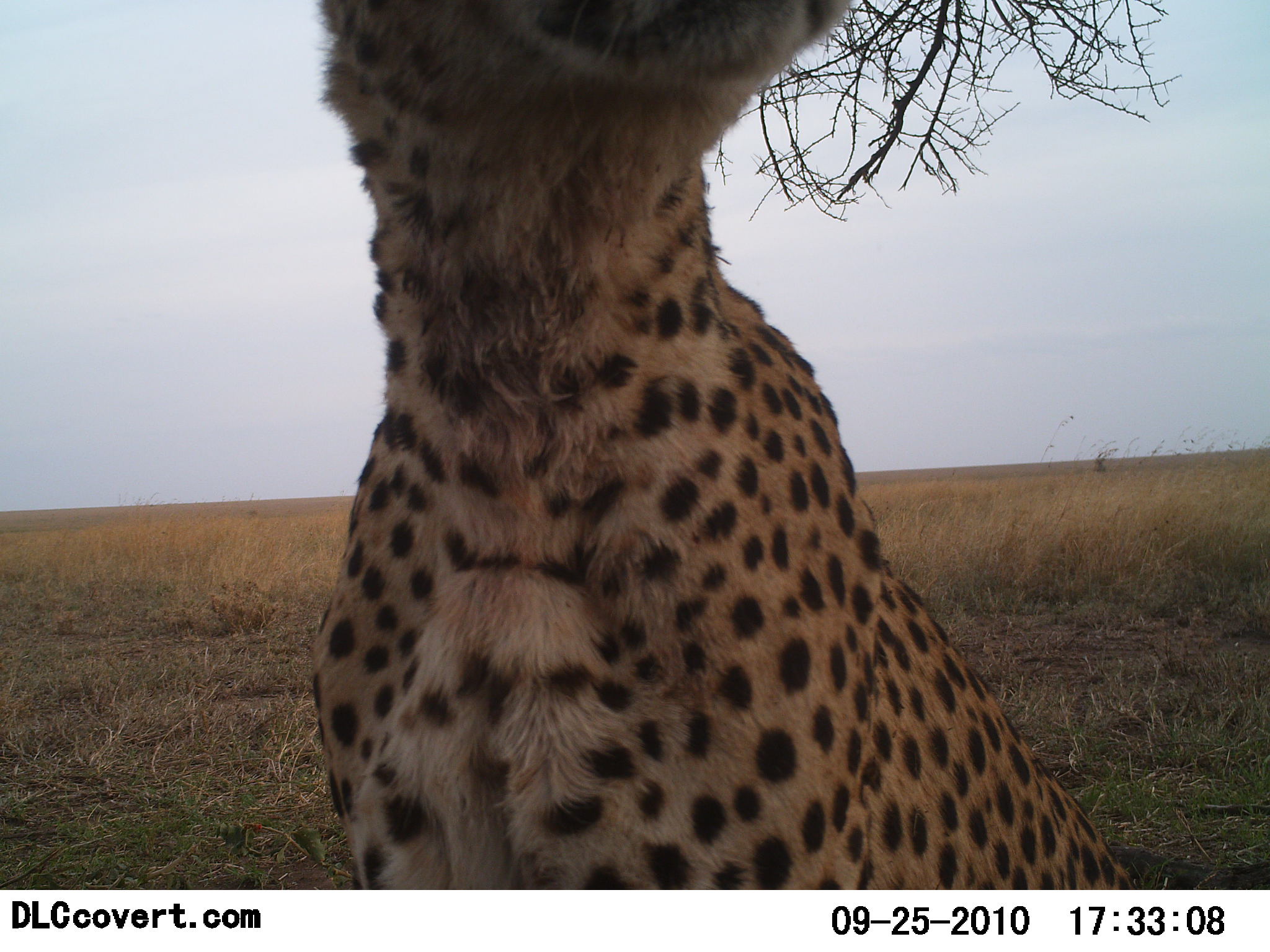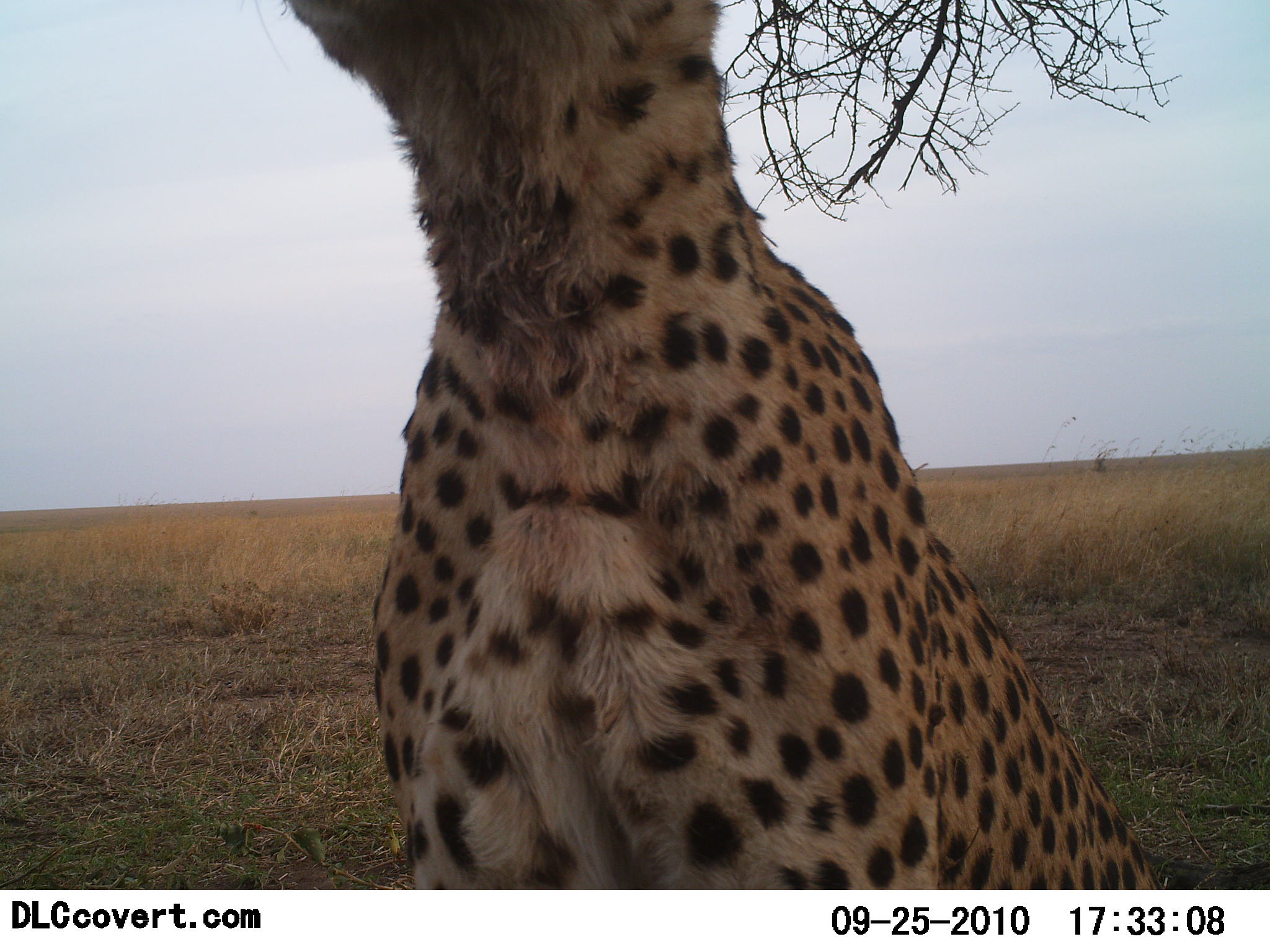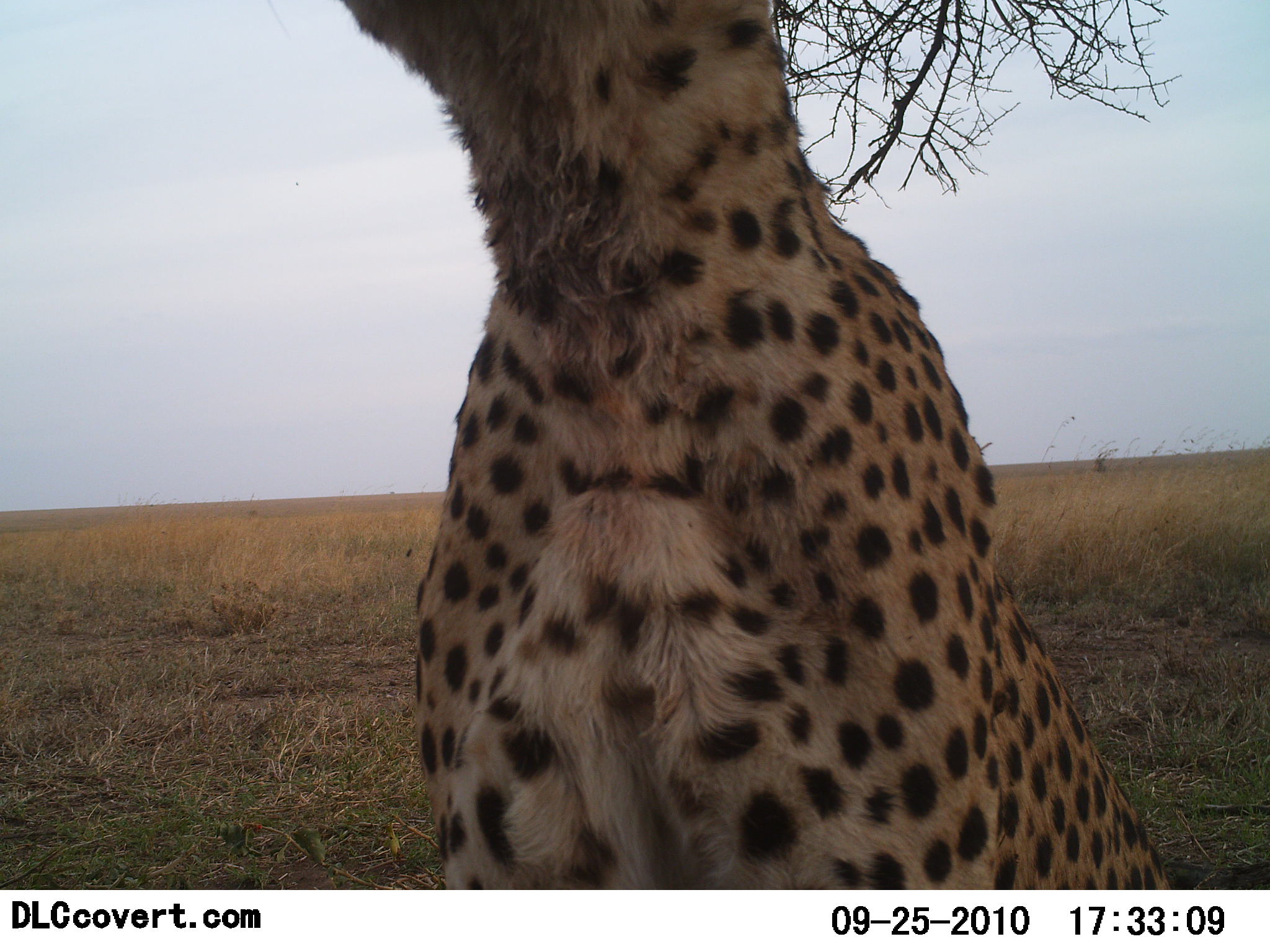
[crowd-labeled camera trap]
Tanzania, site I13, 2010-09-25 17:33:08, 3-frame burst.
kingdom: Animalia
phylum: Chordata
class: Mammalia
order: Carnivora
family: Felidae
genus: Acinonyx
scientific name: Acinonyx jubatus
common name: cheetah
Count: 1.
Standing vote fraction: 33%.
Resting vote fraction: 56%.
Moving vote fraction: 6%.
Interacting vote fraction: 17%.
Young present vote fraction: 0%.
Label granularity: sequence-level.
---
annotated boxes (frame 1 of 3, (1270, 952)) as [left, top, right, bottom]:
animal: [309, 0, 1134, 888]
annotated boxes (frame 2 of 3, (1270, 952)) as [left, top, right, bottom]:
animal: [283, 0, 1168, 891]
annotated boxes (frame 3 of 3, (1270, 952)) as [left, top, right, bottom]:
animal: [335, 0, 1178, 891]